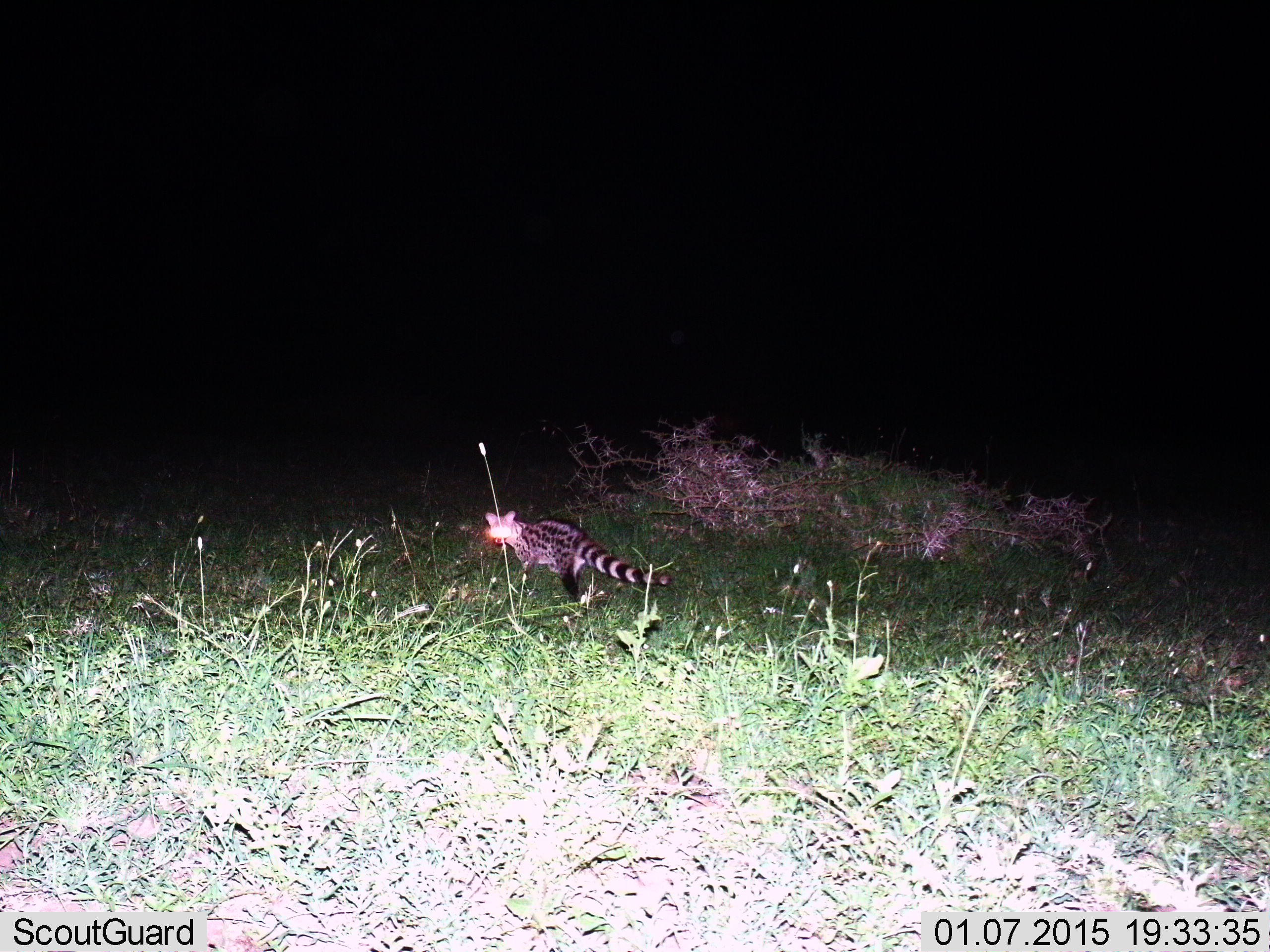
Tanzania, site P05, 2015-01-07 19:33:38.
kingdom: Animalia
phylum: Chordata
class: Mammalia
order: Carnivora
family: Viverridae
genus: Genetta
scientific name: Genetta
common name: genet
Genet (Genetta), count 1. Behavior (volunteer vote fractions): standing 30%, resting 0%, moving 70%, interacting 0%. Young present (vote fraction): 0%. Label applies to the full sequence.